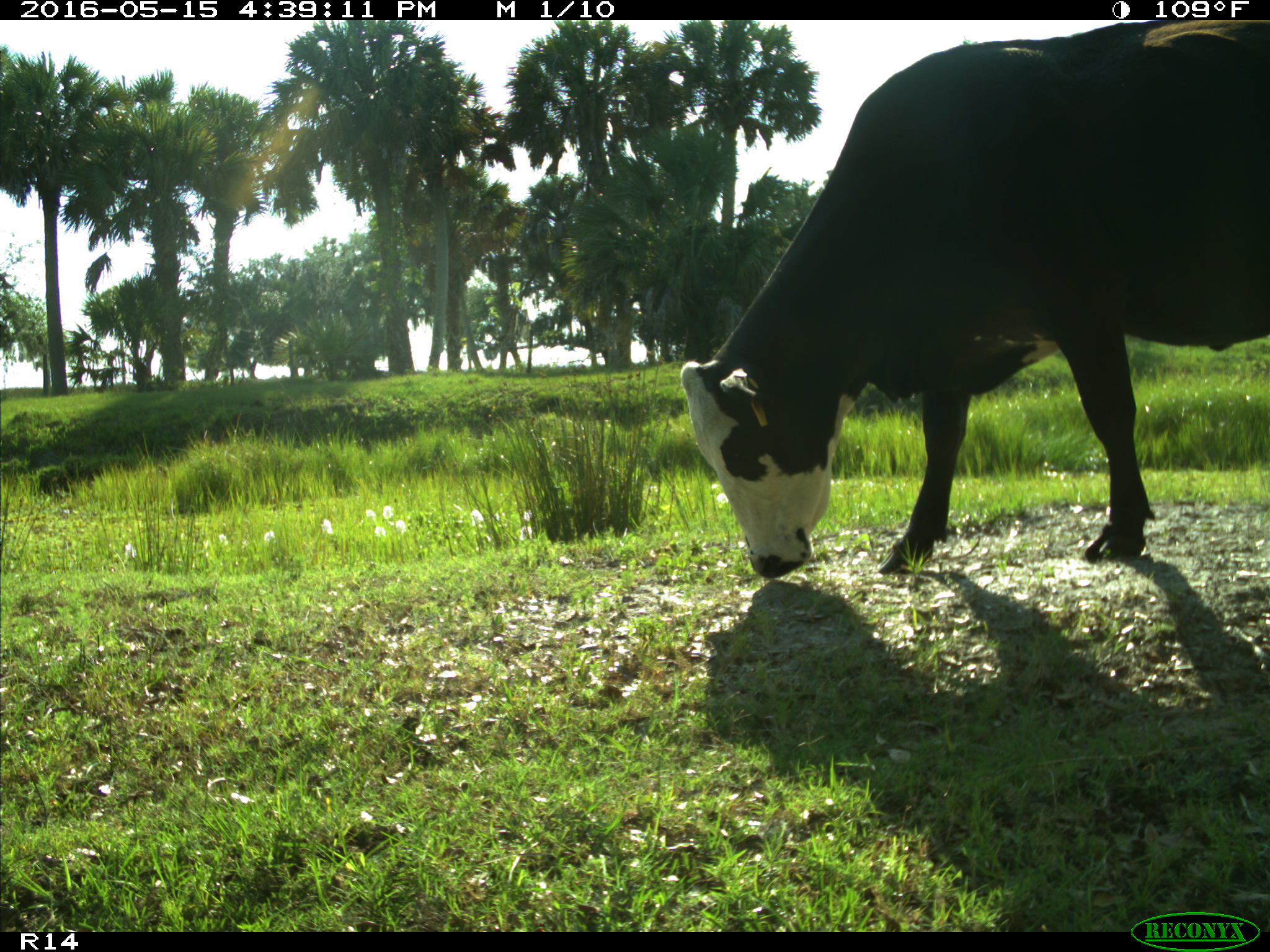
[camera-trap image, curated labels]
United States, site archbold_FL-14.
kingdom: Animalia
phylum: Chordata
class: Mammalia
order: Artiodactyla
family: Bovidae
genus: Bos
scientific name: Bos taurus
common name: domestic cow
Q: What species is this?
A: Bos taurus (domestic cow).